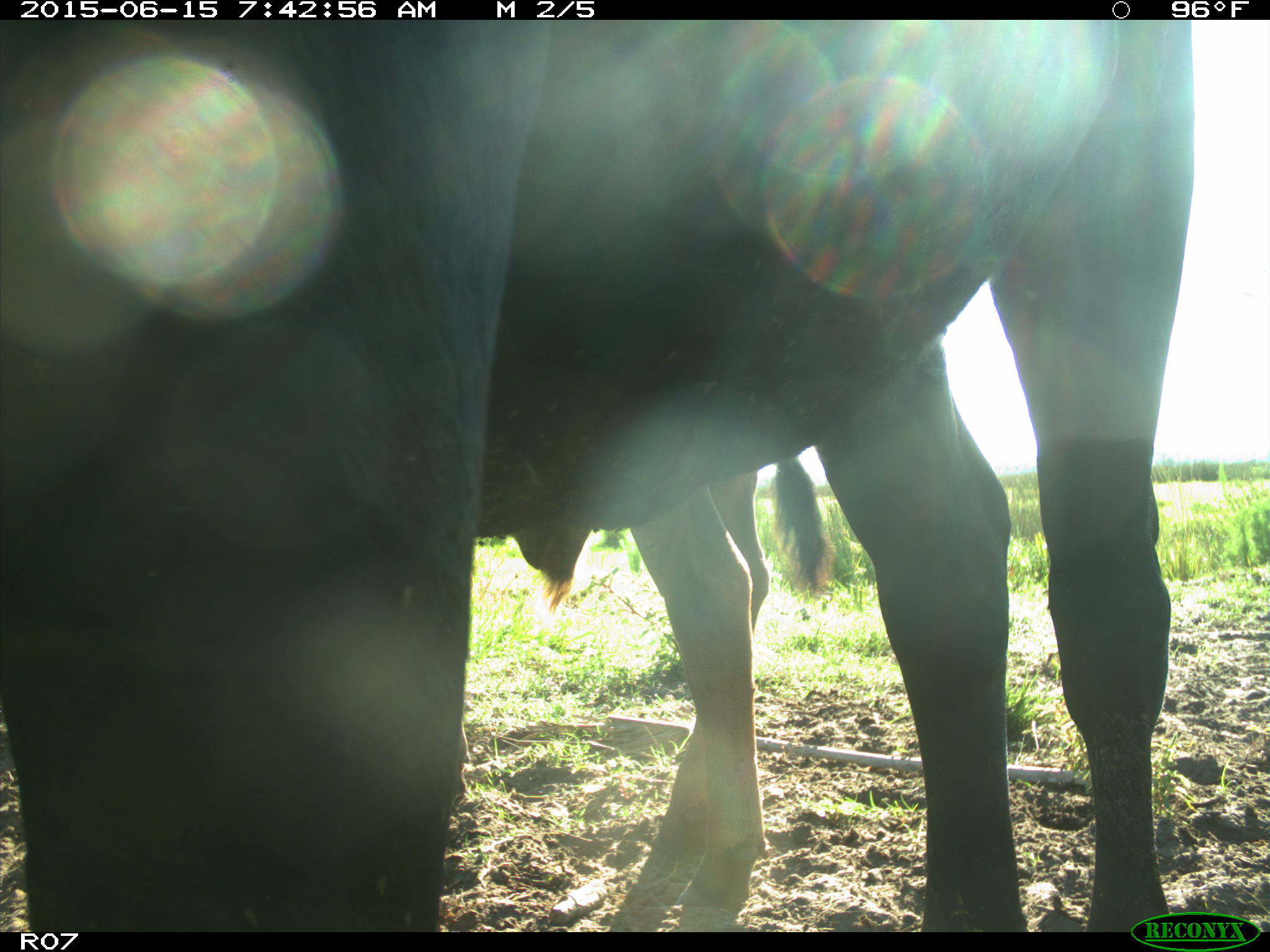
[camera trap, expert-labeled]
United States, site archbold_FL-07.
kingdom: Animalia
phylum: Chordata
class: Mammalia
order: Artiodactyla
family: Bovidae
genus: Bos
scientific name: Bos taurus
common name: domestic cow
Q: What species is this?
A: Bos taurus (domestic cow).